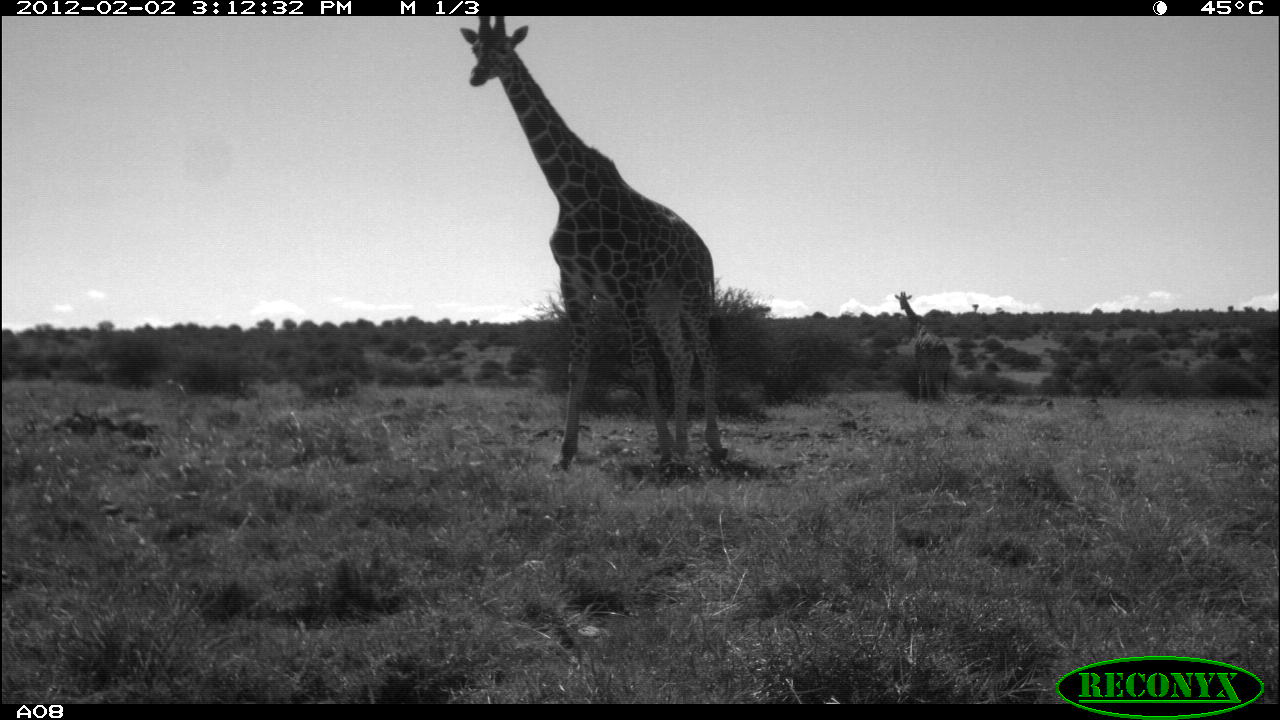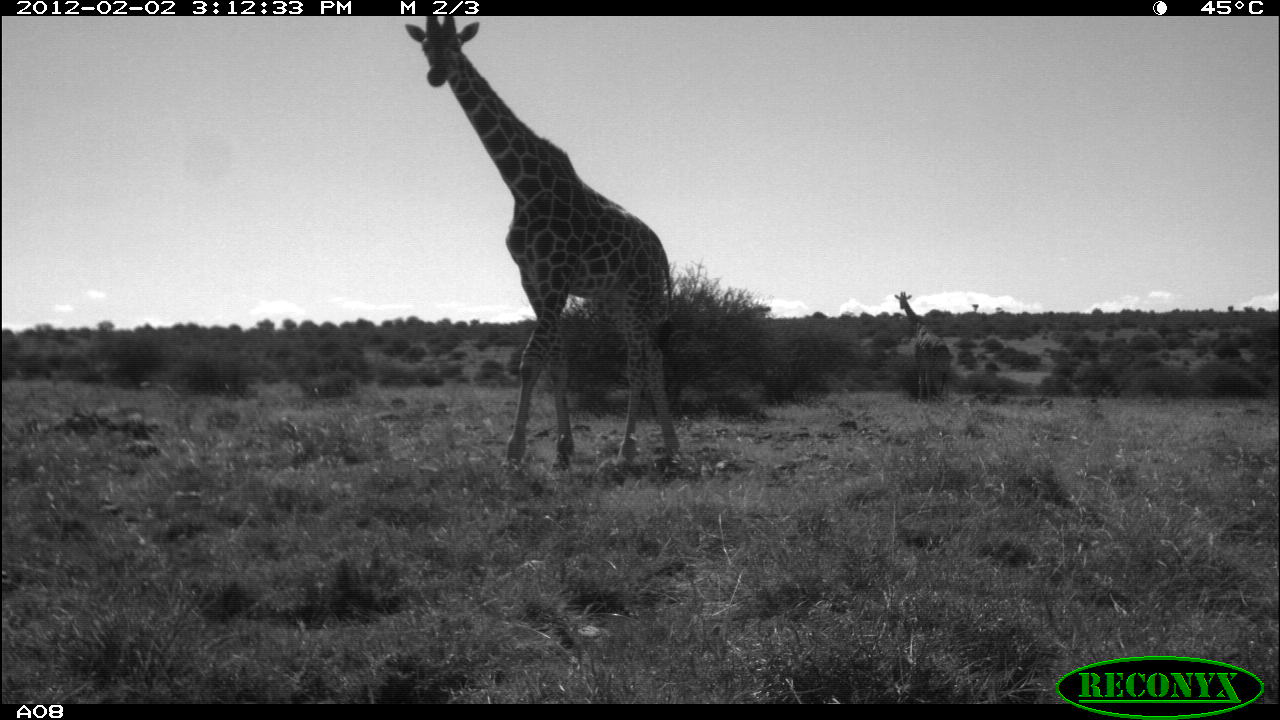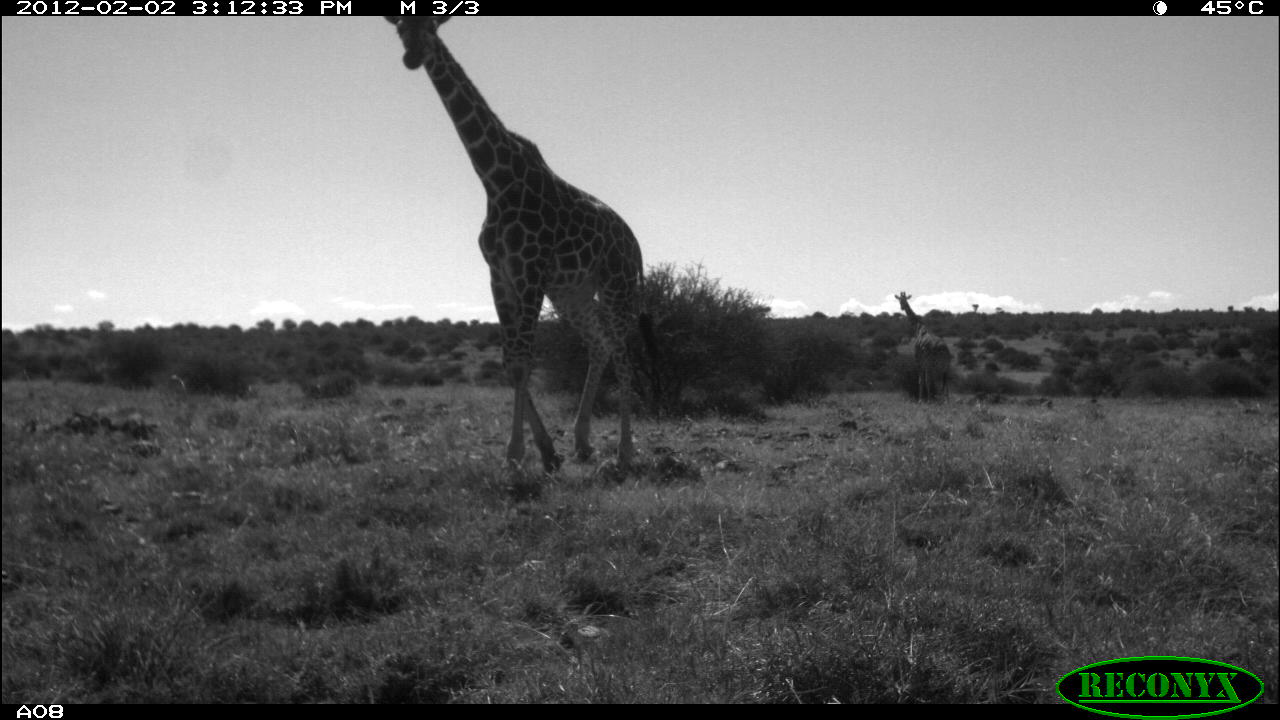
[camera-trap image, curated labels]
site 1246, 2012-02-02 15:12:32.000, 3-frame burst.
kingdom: Animalia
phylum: Chordata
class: Mammalia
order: Artiodactyla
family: Giraffidae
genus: Giraffa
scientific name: Giraffa camelopardalis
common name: giraffe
Giraffa camelopardalis (giraffe), count 2.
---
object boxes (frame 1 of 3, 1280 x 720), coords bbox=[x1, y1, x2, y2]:
giraffa camelopardalis: bbox=[457, 15, 727, 468]; bbox=[893, 290, 949, 404]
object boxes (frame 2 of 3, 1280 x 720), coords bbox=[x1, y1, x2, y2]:
giraffa camelopardalis: bbox=[403, 16, 680, 469]; bbox=[893, 290, 950, 403]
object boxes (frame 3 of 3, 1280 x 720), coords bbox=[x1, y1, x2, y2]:
giraffa camelopardalis: bbox=[382, 14, 671, 475]; bbox=[892, 289, 951, 402]